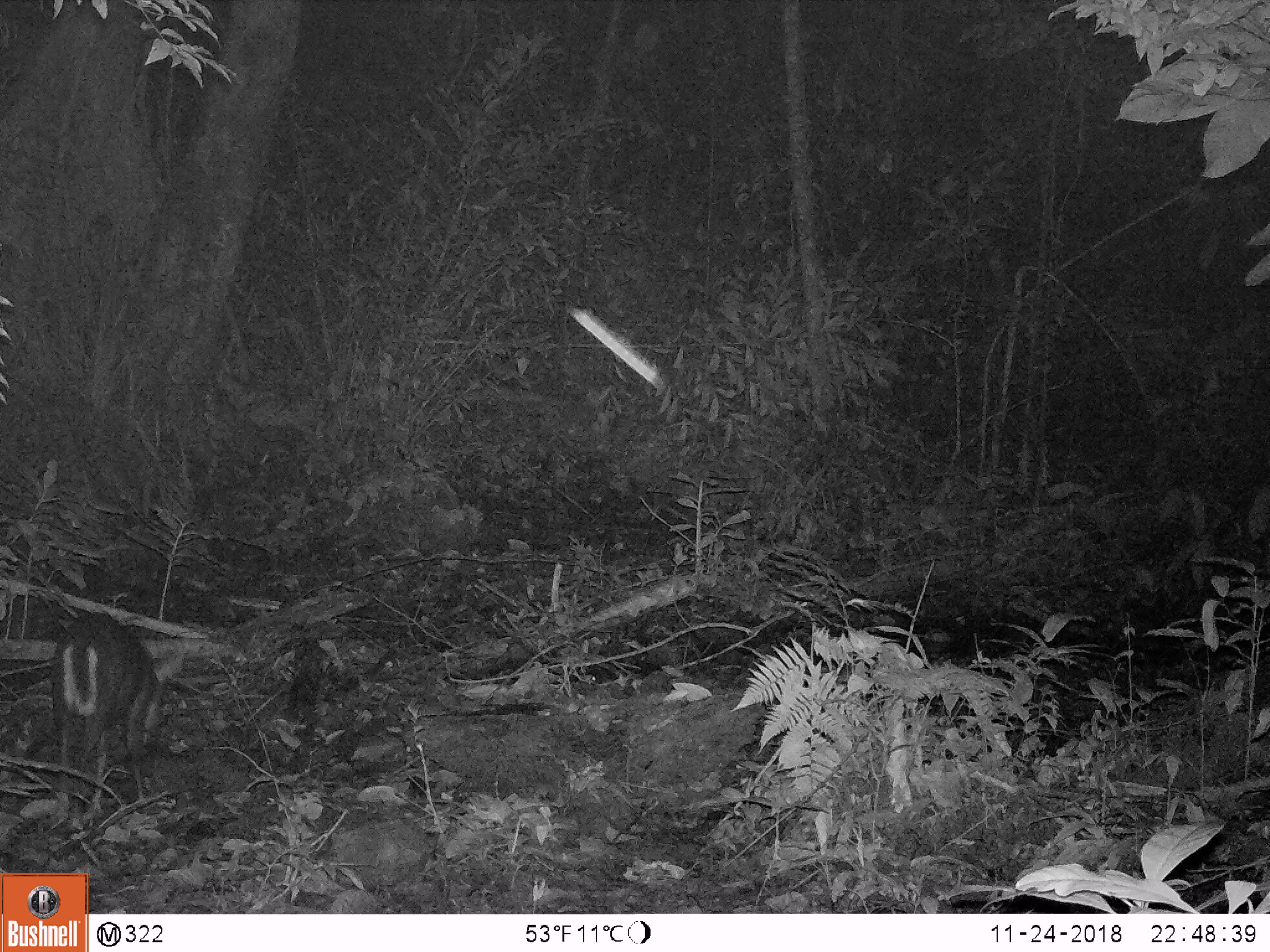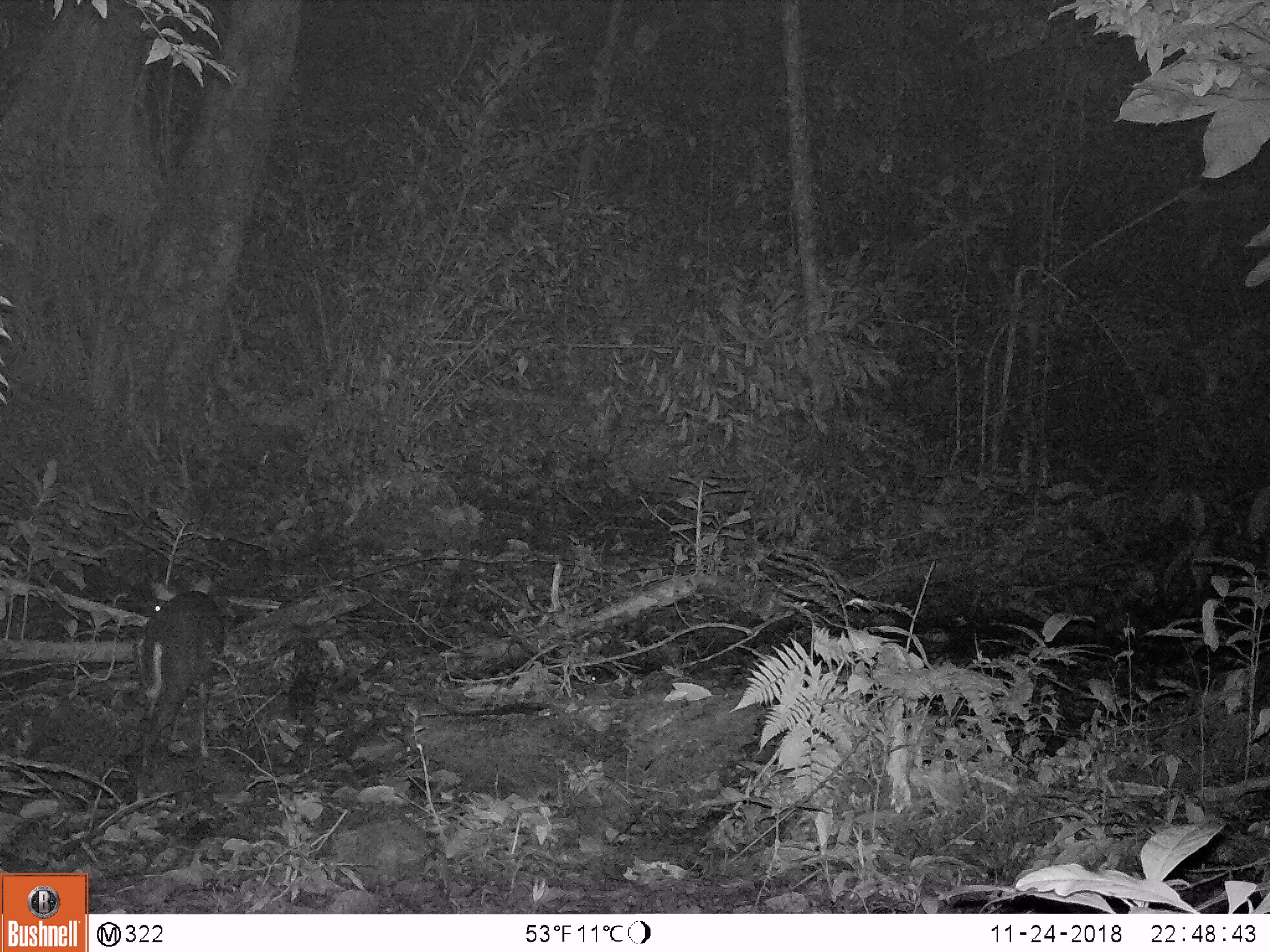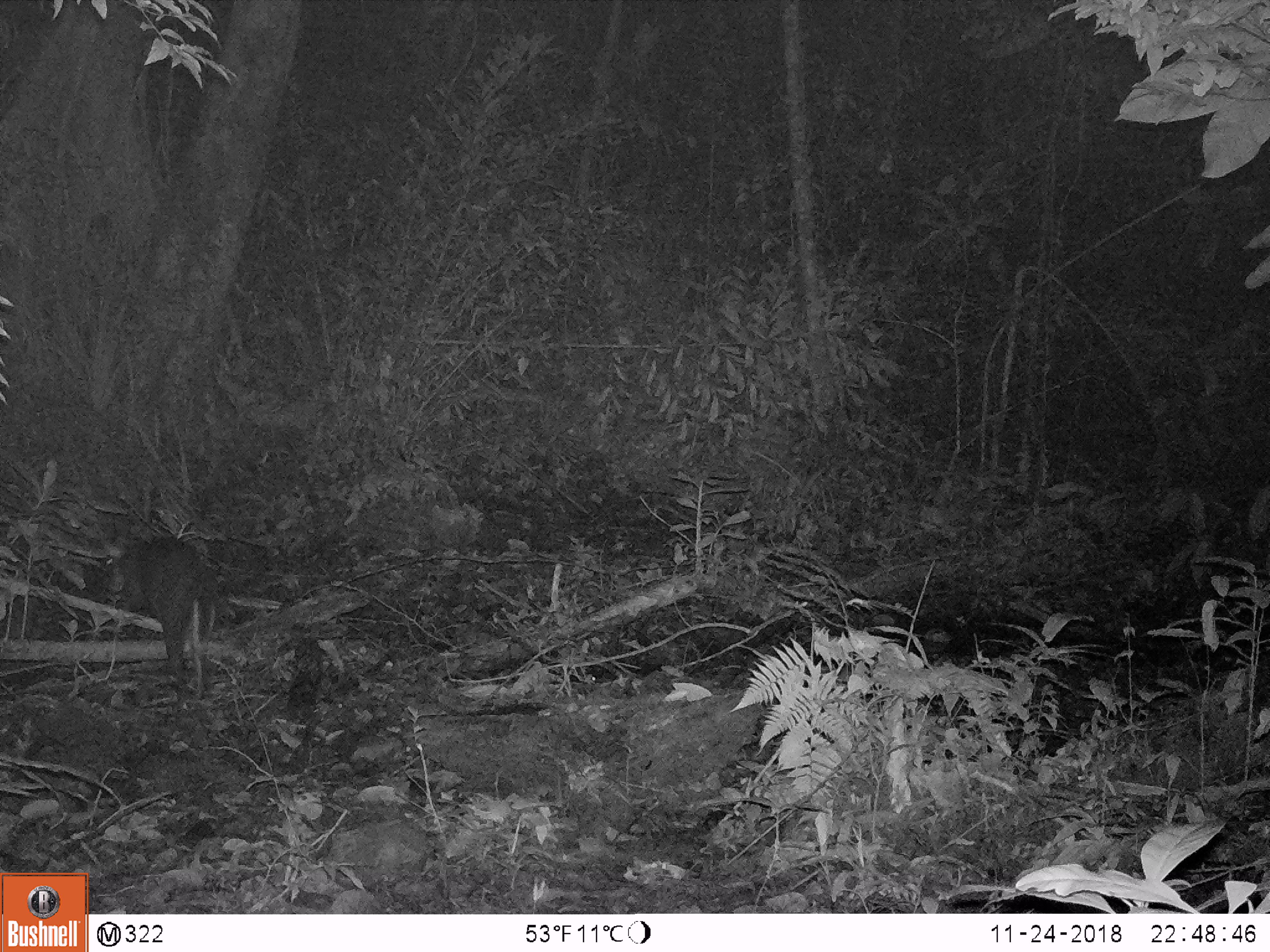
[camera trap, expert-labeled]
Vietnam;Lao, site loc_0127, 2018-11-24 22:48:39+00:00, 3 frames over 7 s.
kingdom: Animalia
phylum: Chordata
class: Mammalia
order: Artiodactyla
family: Cervidae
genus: Muntiacus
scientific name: Muntiacus rooseveltorum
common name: roosevelt's muntjac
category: roosevelts muntjac group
Roosevelts muntjac group (roosevelt's muntjac) (Muntiacus rooseveltorum). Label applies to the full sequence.